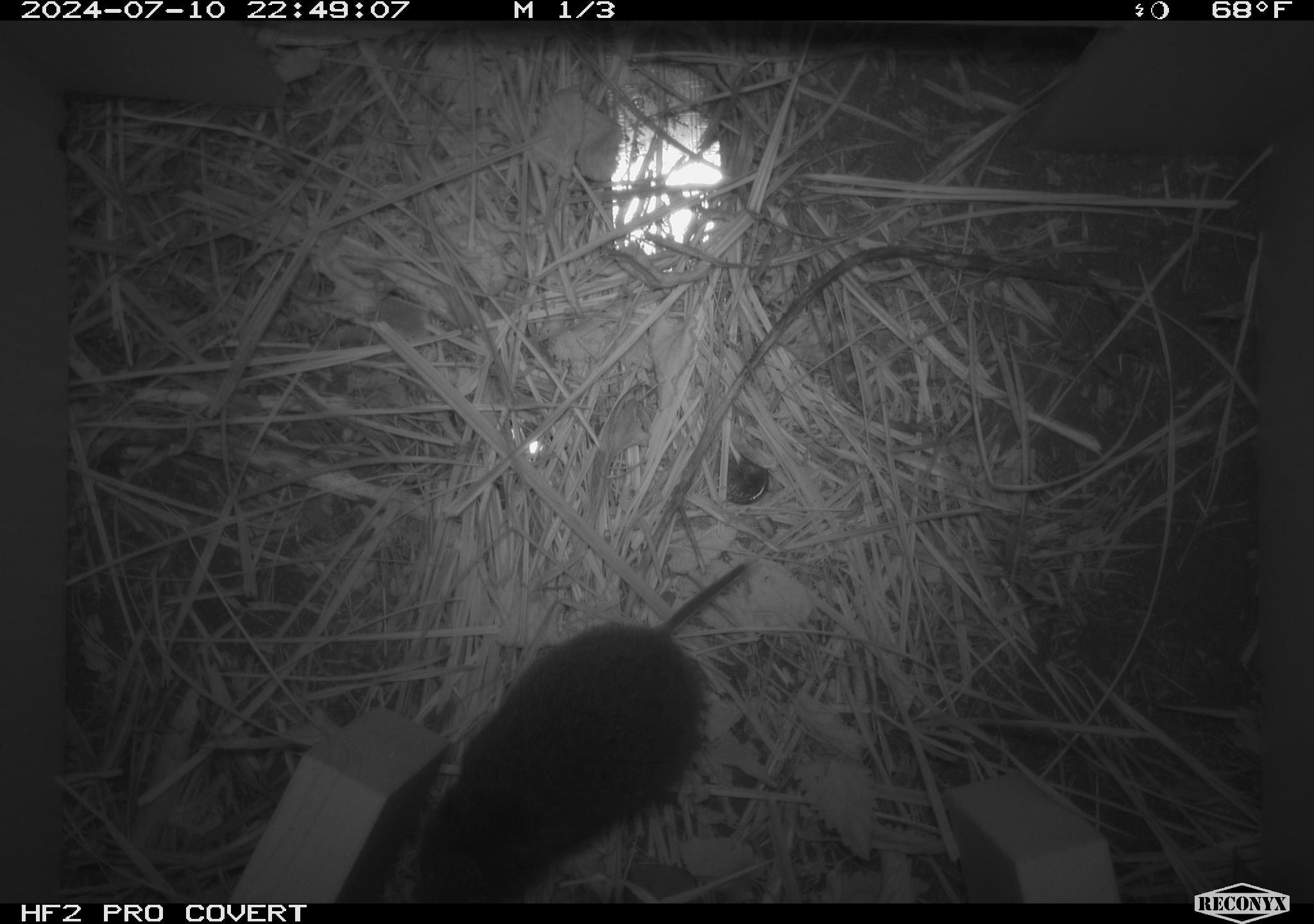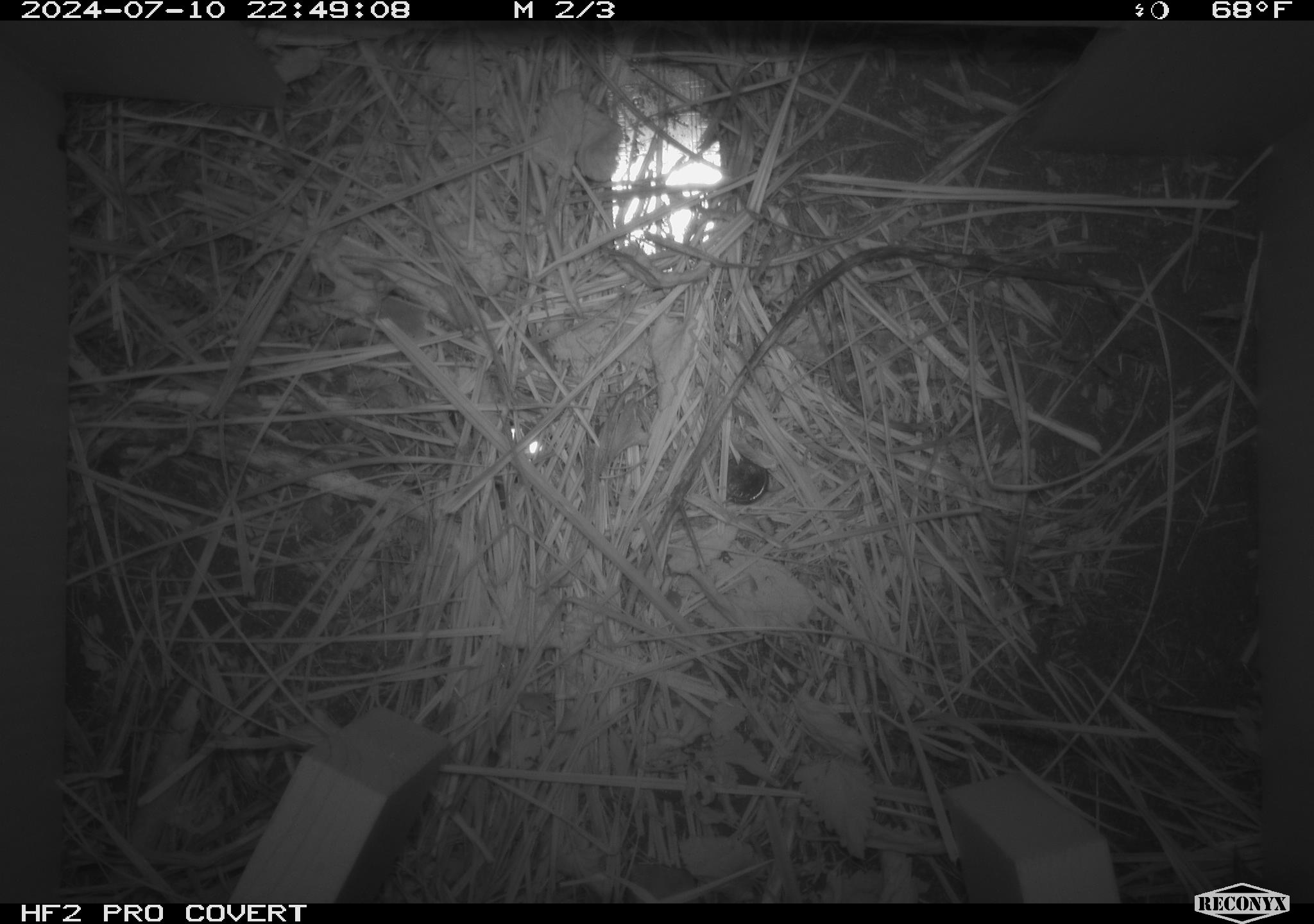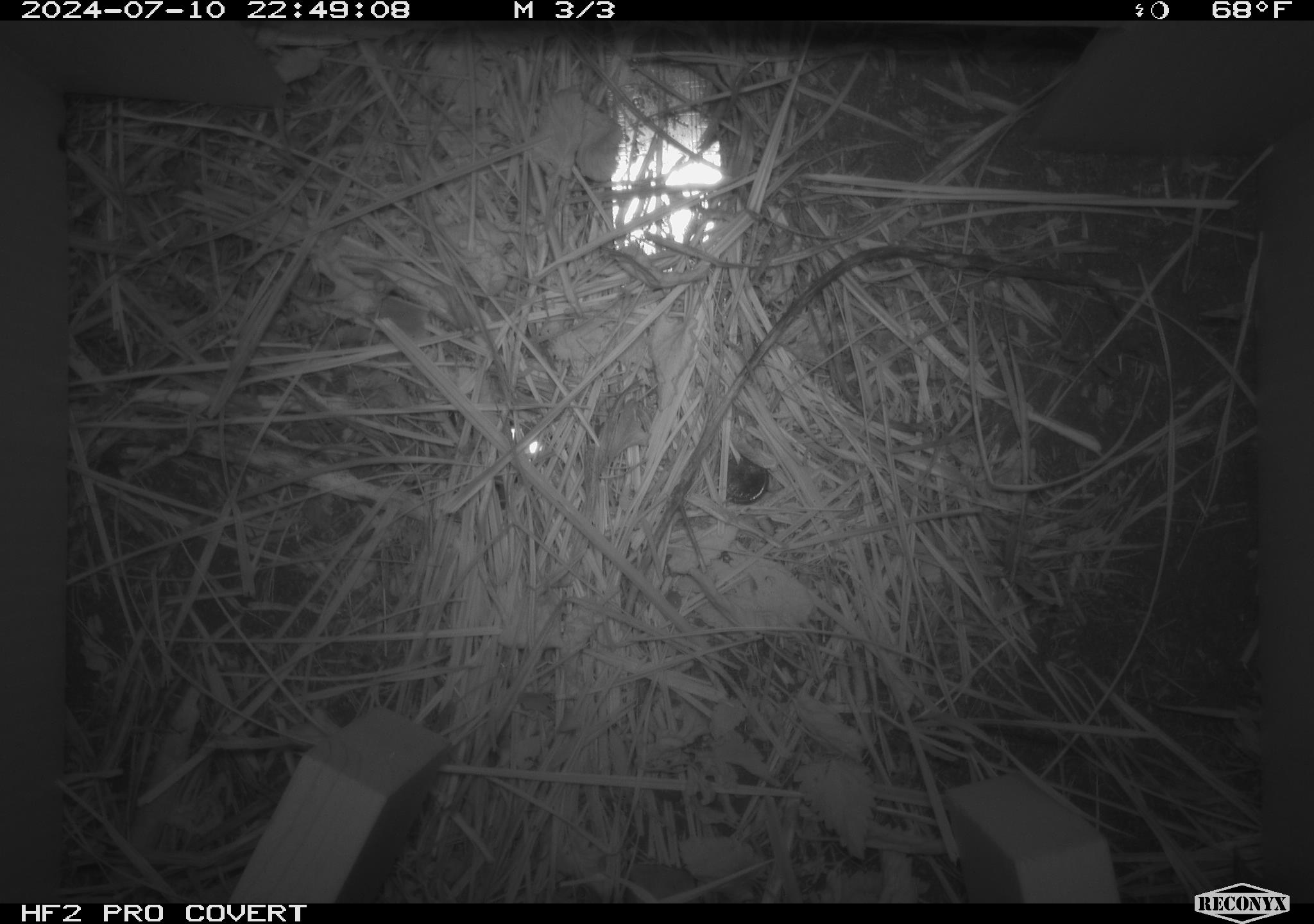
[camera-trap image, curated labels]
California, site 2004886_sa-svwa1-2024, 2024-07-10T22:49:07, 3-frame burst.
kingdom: Animalia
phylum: Chordata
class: Mammalia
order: Rodentia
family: Cricetidae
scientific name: Arvicolinae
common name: voles, lemmings, and muskrats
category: arvicolinae subfamily